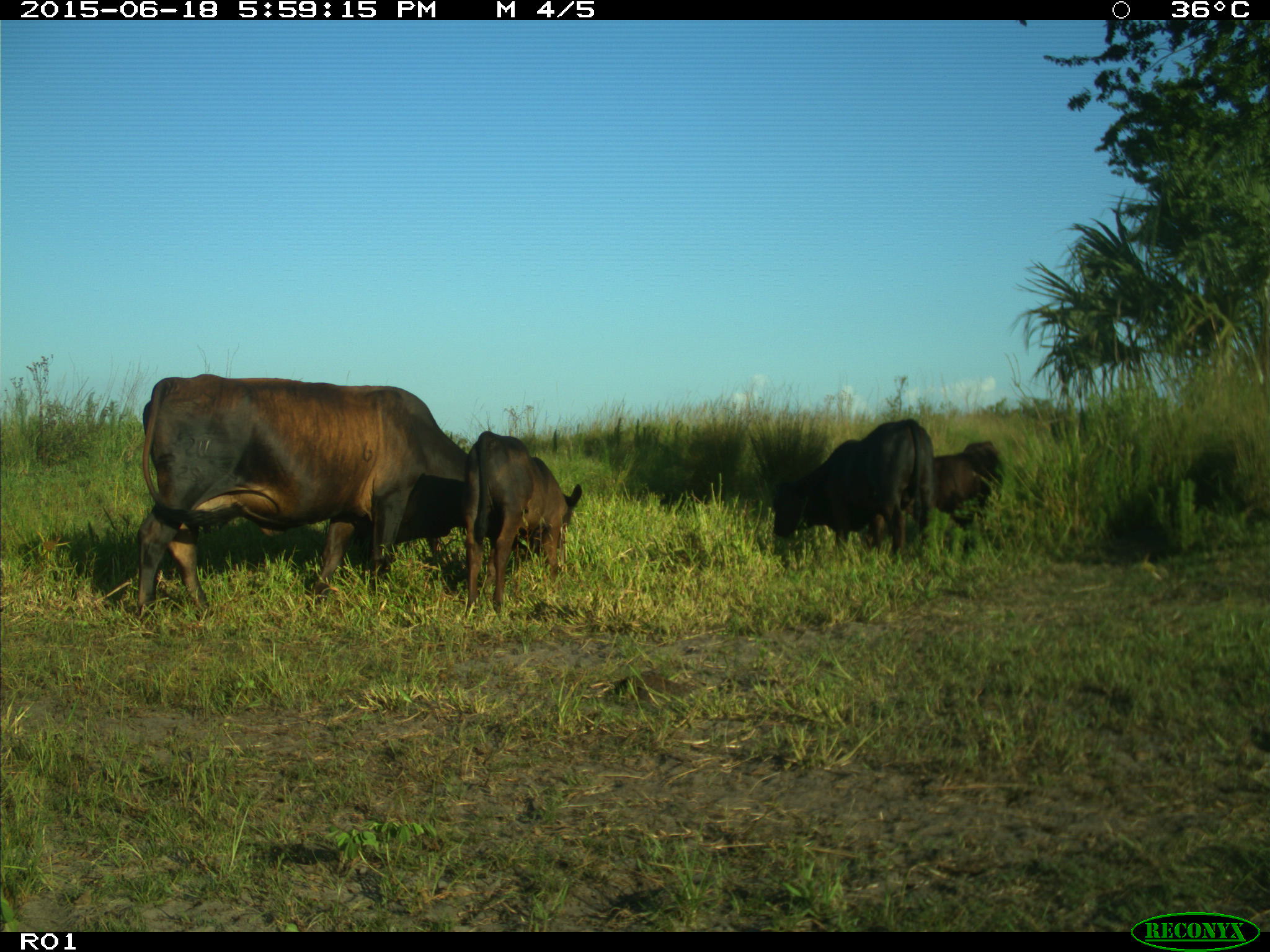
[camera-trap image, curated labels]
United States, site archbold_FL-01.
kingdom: Animalia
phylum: Chordata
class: Mammalia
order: Artiodactyla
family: Bovidae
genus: Bos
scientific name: Bos taurus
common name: domestic cow